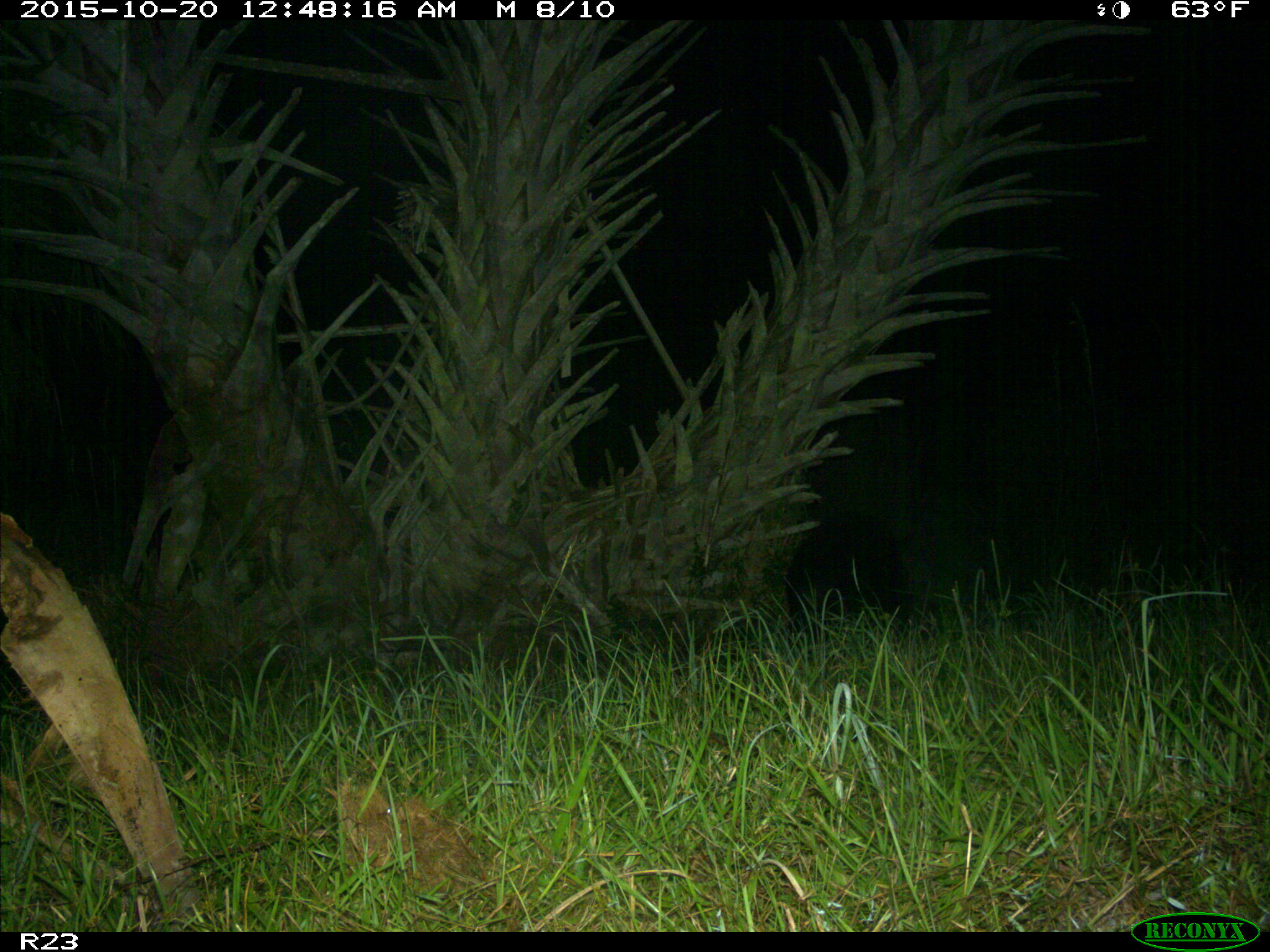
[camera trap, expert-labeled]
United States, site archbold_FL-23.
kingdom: Animalia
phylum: Chordata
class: Mammalia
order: Artiodactyla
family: Suidae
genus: Sus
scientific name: Sus scrofa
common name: wild boar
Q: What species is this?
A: Sus scrofa (wild boar).